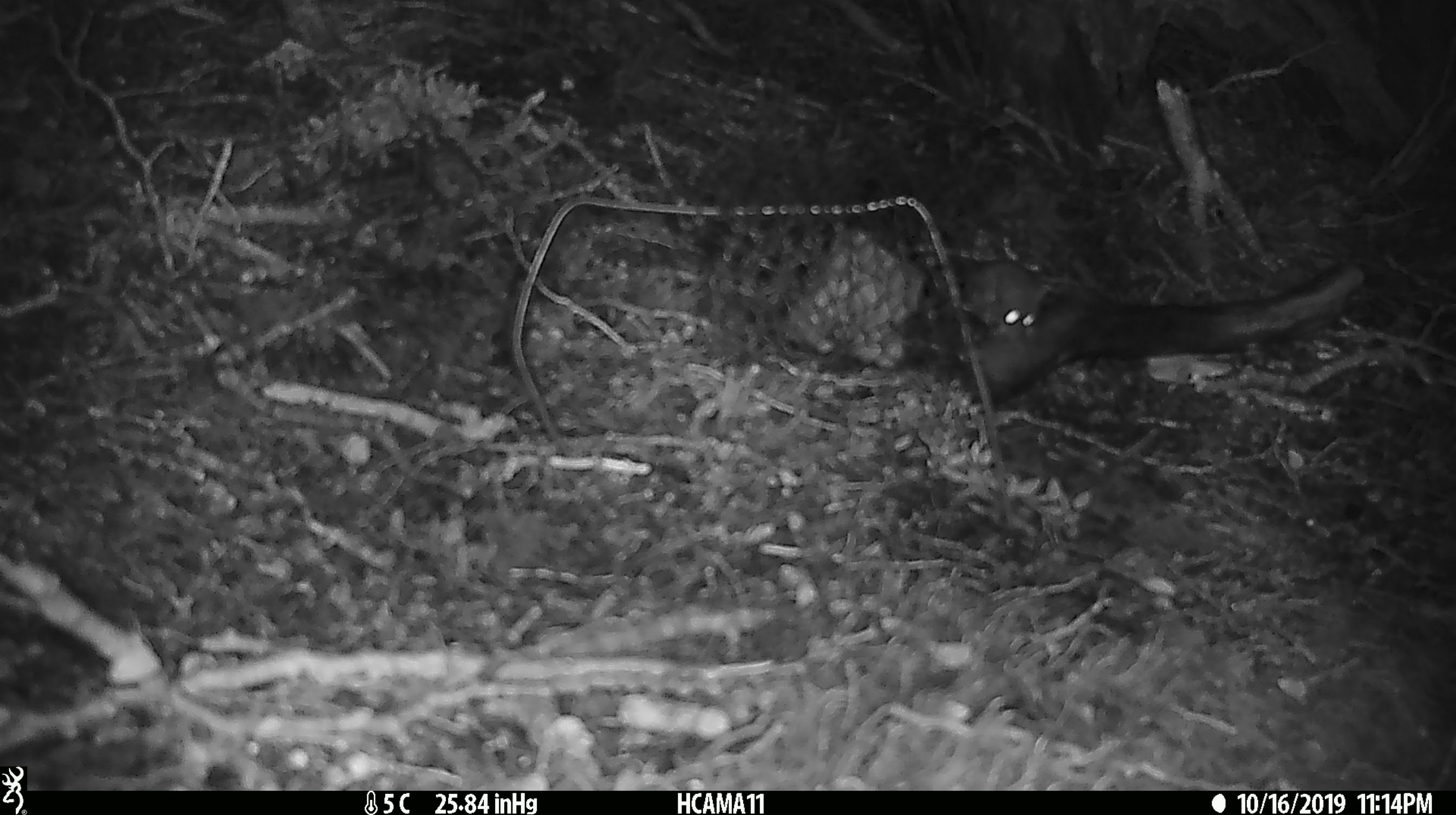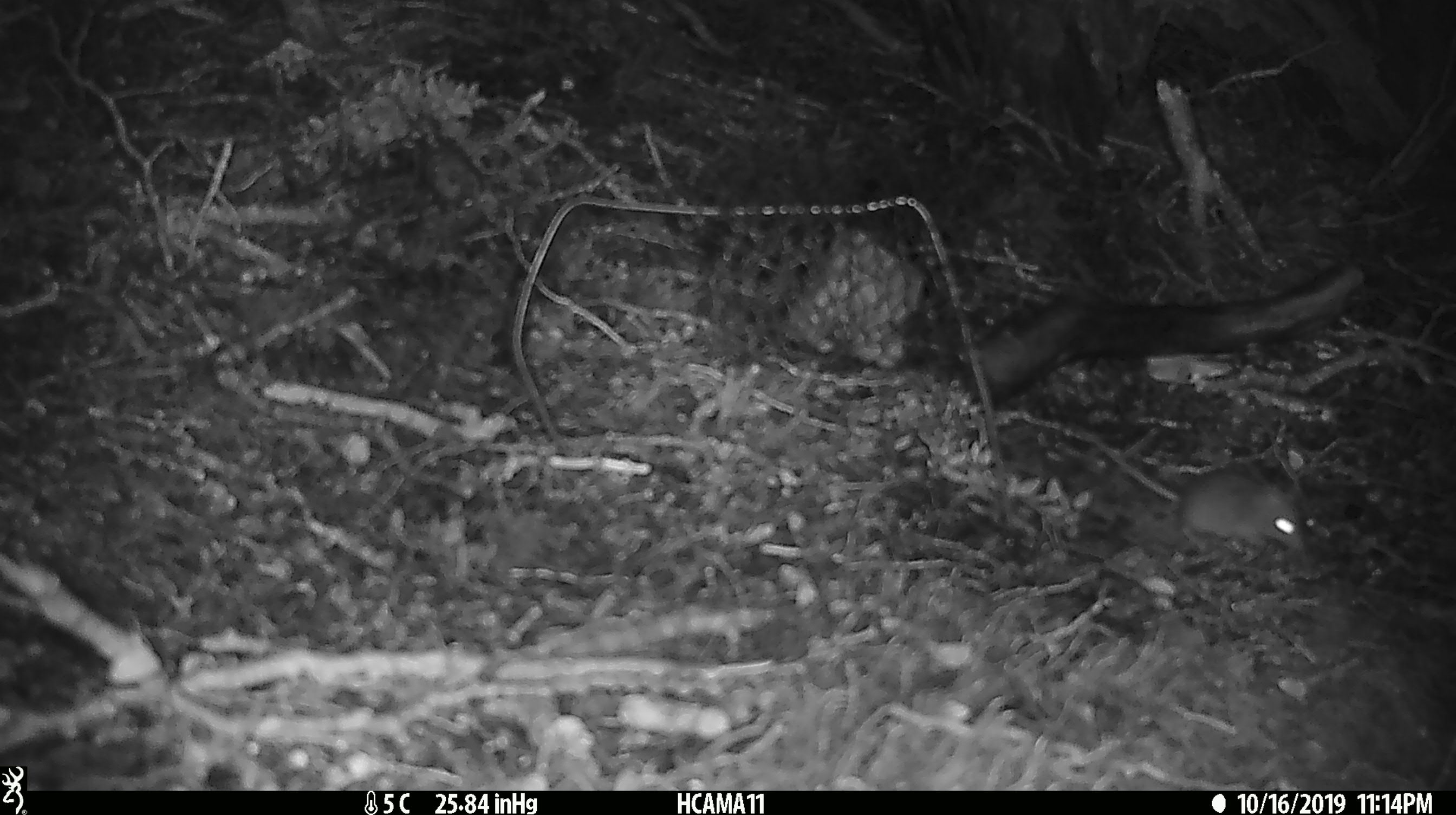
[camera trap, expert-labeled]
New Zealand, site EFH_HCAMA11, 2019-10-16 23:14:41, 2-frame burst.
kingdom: Animalia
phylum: Chordata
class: Mammalia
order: Rodentia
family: Muridae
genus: Mus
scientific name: Mus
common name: mouse